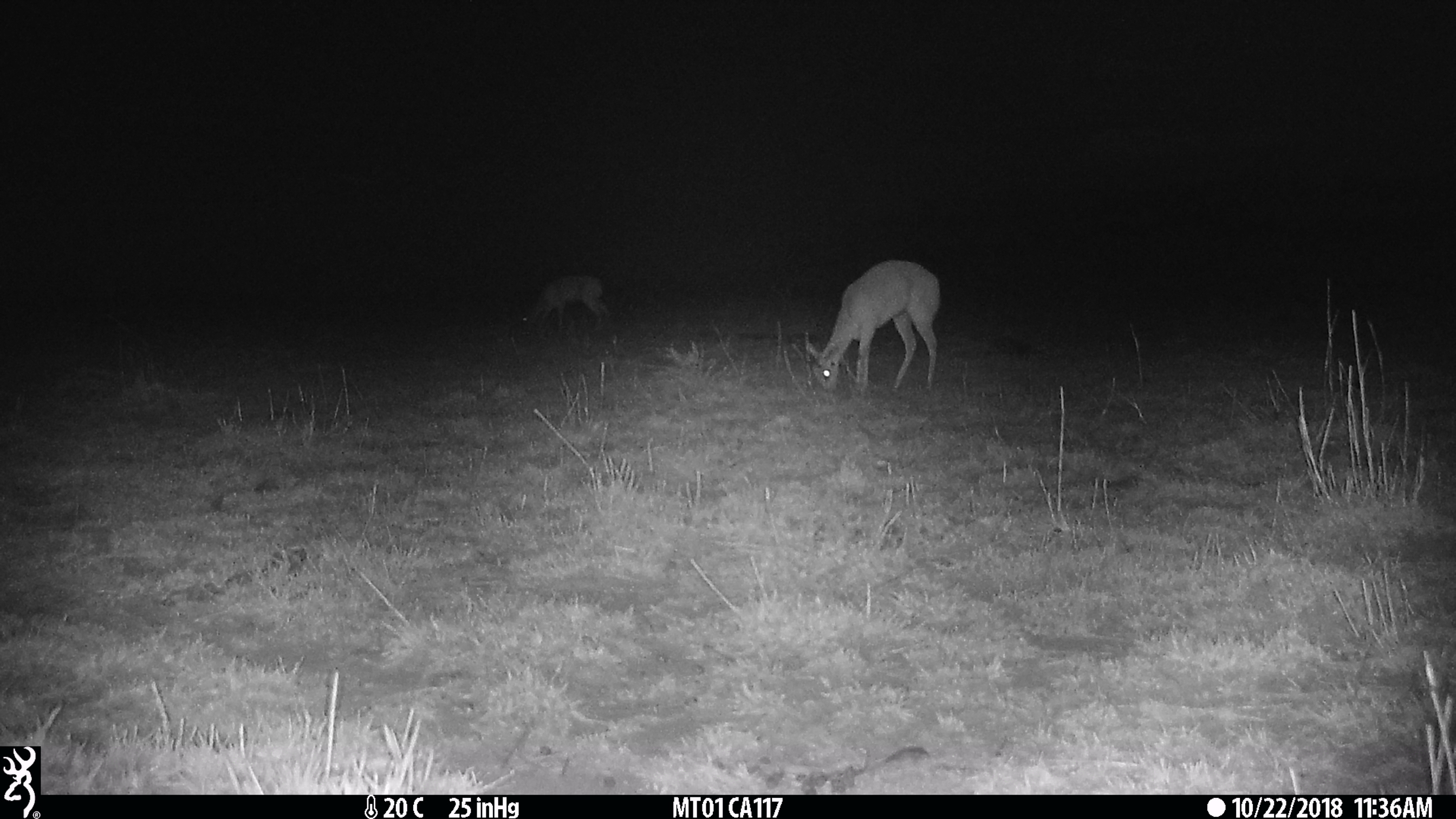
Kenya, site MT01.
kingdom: Animalia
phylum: Chordata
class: Mammalia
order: Artiodactyla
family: Bovidae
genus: Ourebia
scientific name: Ourebia ourebi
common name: oribi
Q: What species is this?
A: Oribi (Ourebia ourebi).